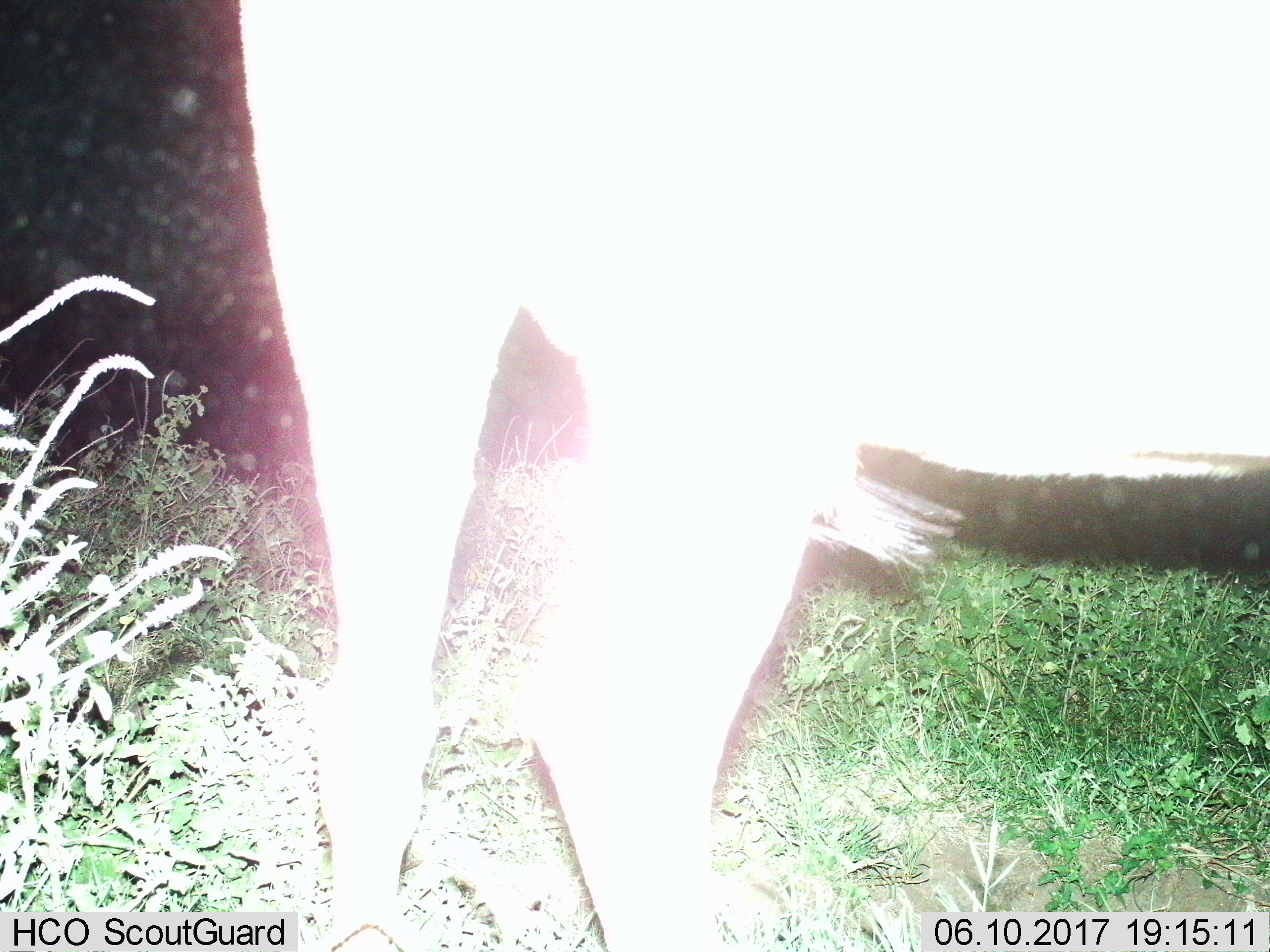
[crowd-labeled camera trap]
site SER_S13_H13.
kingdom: Animalia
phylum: Chordata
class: Mammalia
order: Artiodactyla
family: Bovidae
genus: Connochaetes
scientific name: Connochaetes taurinus taurinus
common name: blue wildebeest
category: wildebeestblue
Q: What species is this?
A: Wildebeestblue (blue wildebeest) (Connochaetes taurinus taurinus).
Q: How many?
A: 1.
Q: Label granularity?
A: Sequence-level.